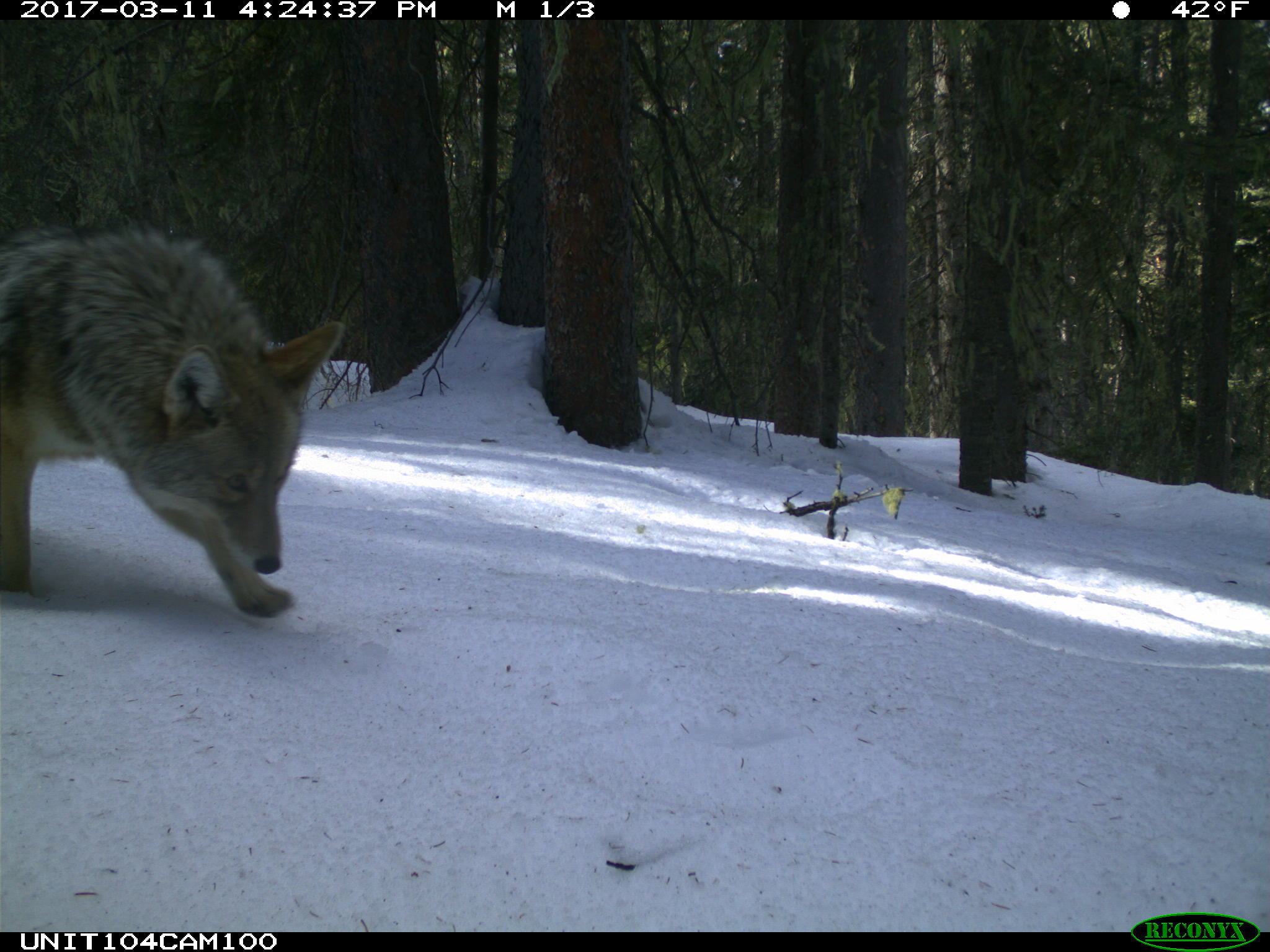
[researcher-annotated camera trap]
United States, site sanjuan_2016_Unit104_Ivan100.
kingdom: Animalia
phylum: Chordata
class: Mammalia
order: Carnivora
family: Canidae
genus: Canis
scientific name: Canis latrans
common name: coyote